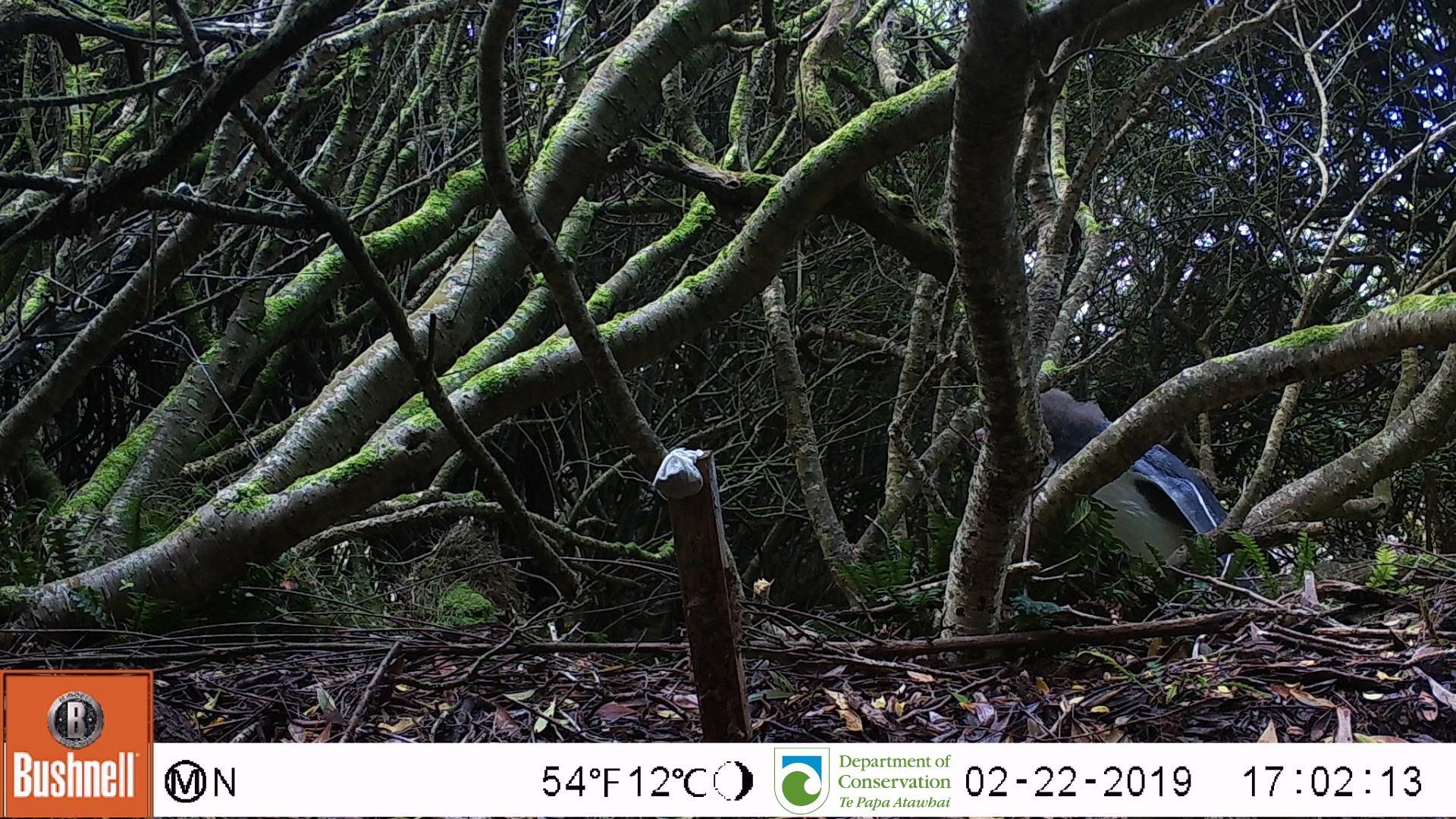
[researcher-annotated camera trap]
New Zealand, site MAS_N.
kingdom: Animalia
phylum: Chordata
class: Aves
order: Sphenisciformes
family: Spheniscidae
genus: Megadyptes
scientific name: Megadyptes antipodes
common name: yellow-eyed penguin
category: yellow eyed penguin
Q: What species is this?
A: Yellow eyed penguin (yellow-eyed penguin) (Megadyptes antipodes).